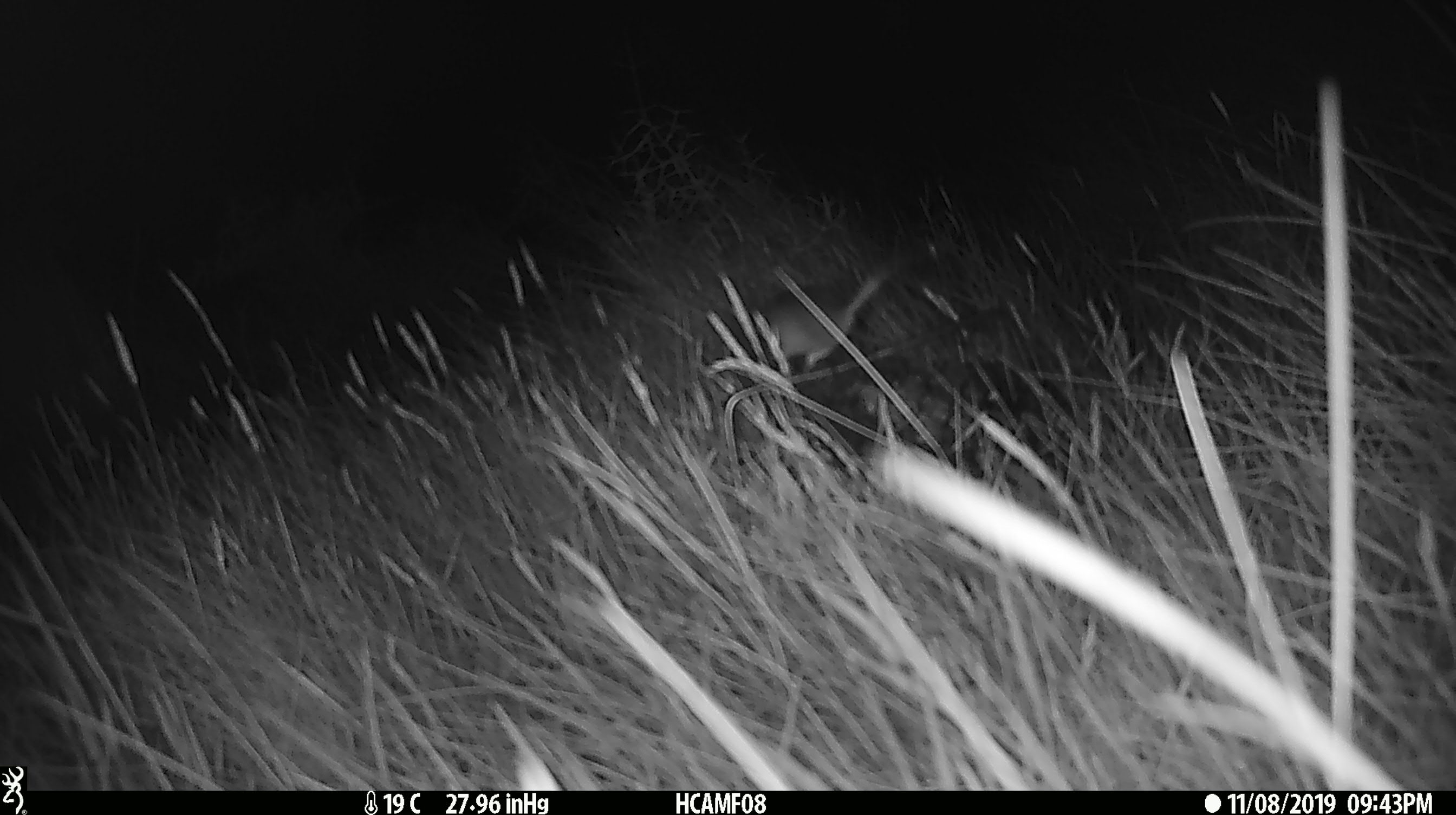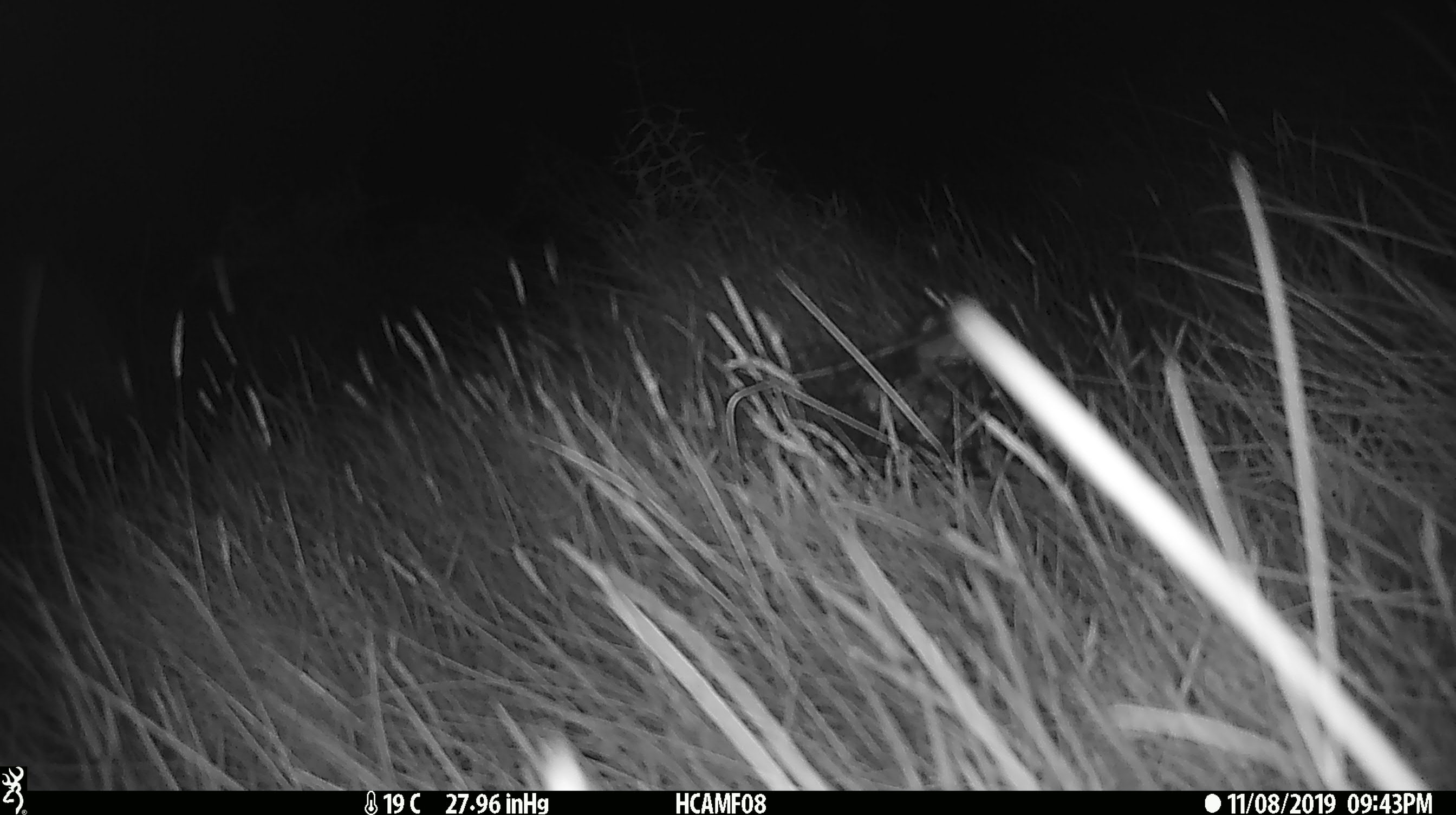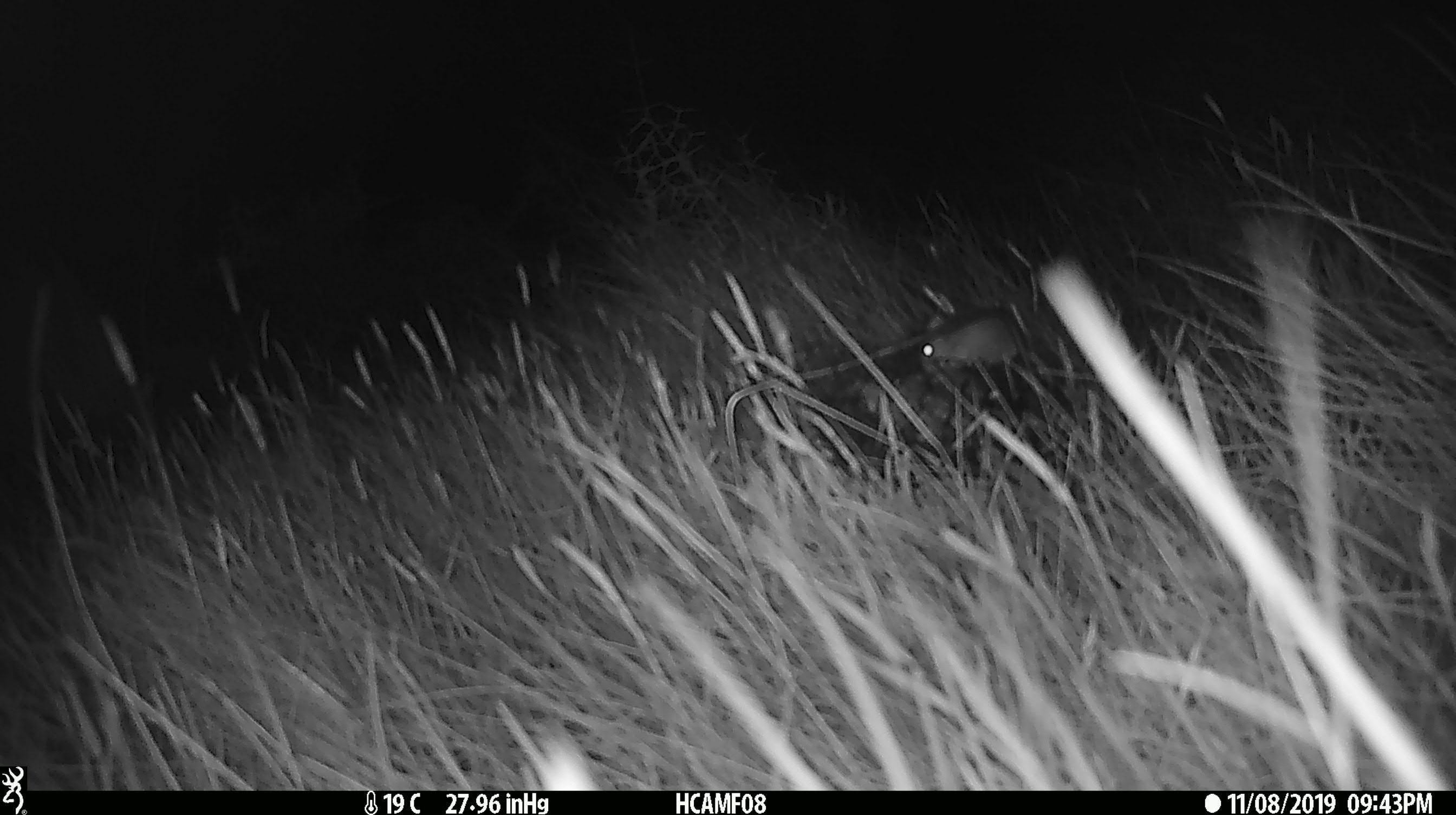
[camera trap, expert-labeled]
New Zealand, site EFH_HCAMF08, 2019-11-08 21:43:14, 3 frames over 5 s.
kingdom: Animalia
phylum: Chordata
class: Mammalia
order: Rodentia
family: Muridae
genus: Mus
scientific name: Mus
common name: mouse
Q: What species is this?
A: Mouse (Mus).